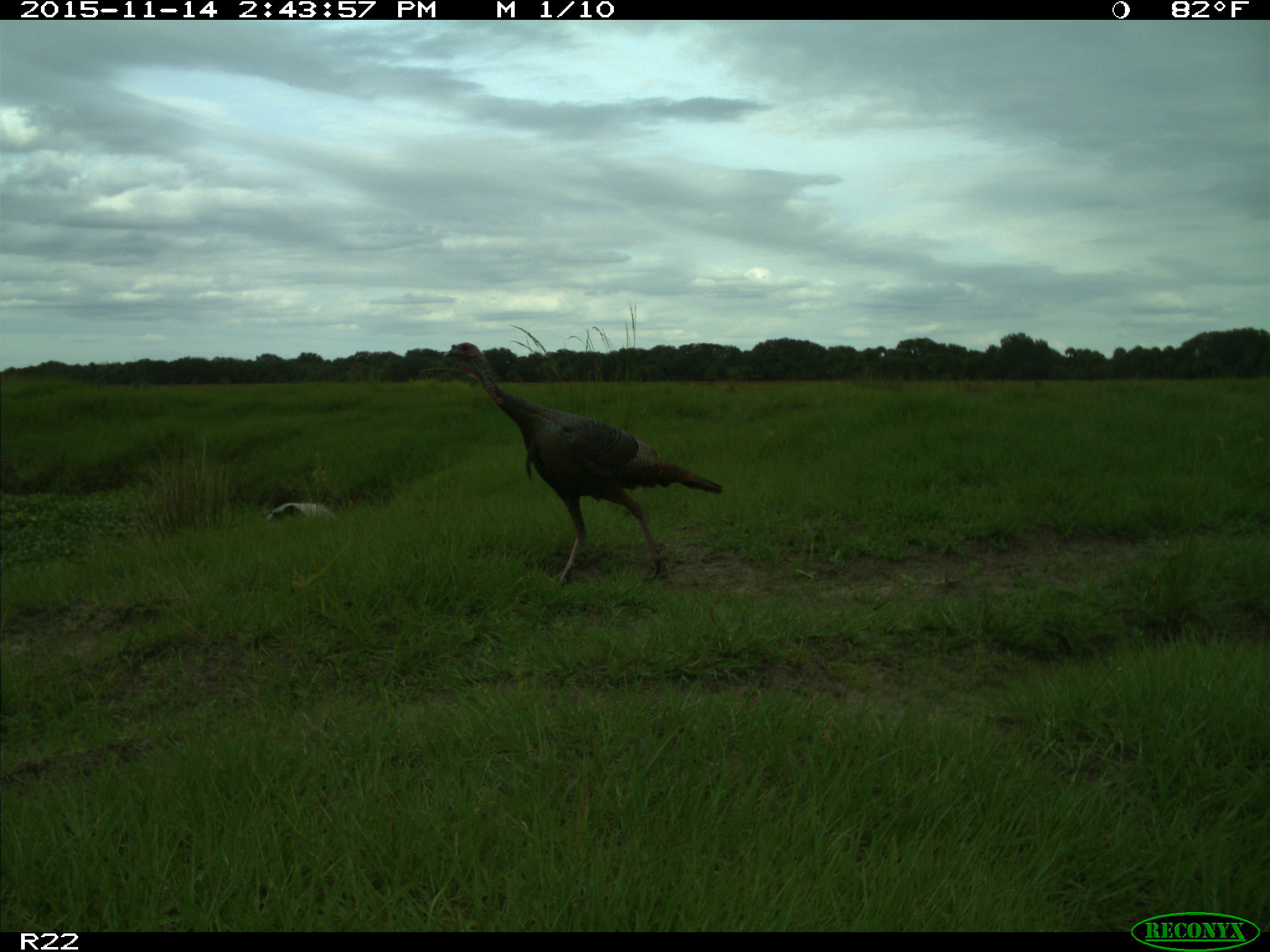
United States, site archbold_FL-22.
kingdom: Animalia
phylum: Chordata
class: Aves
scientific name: Aves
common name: birds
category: unidentified bird